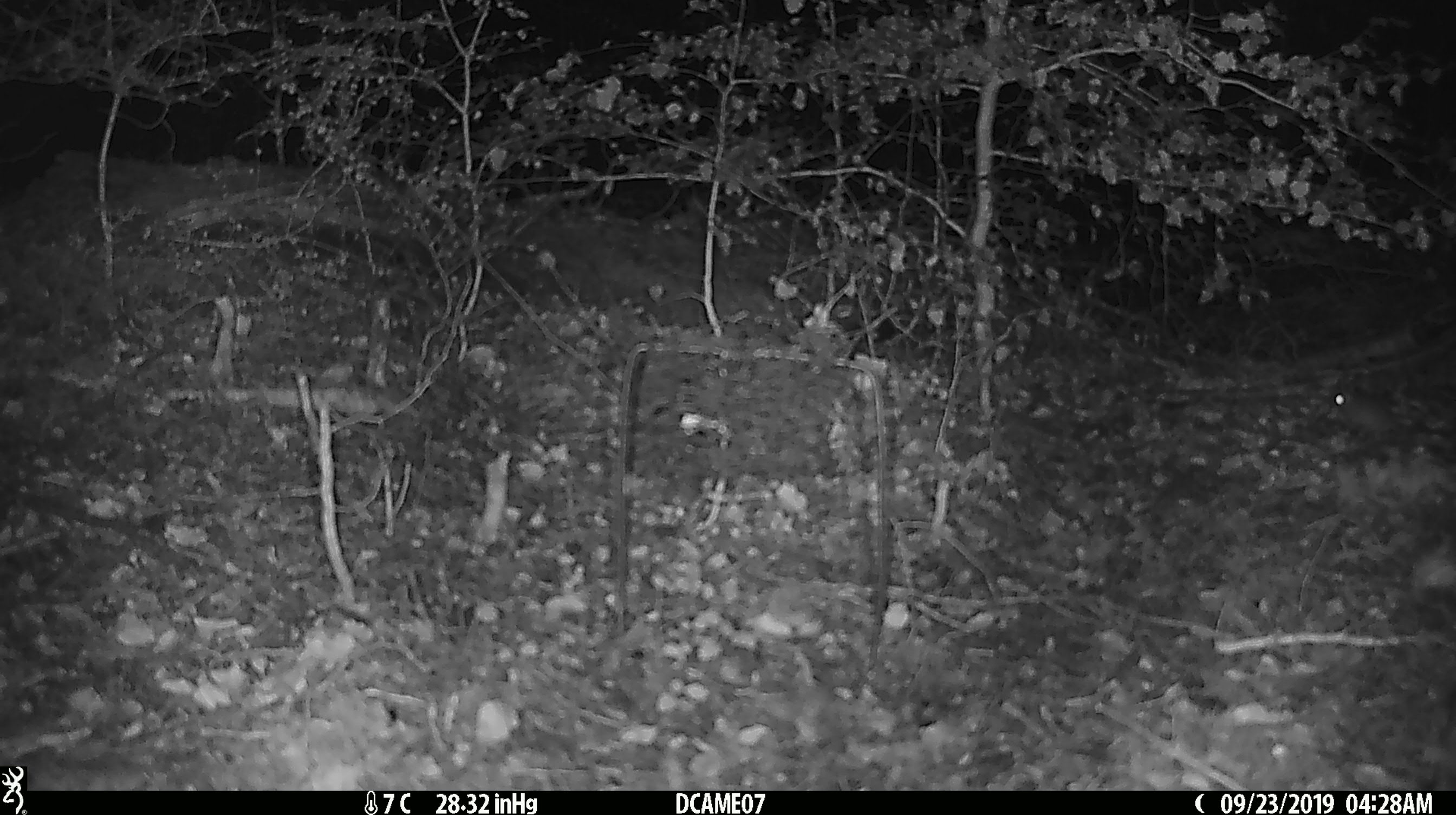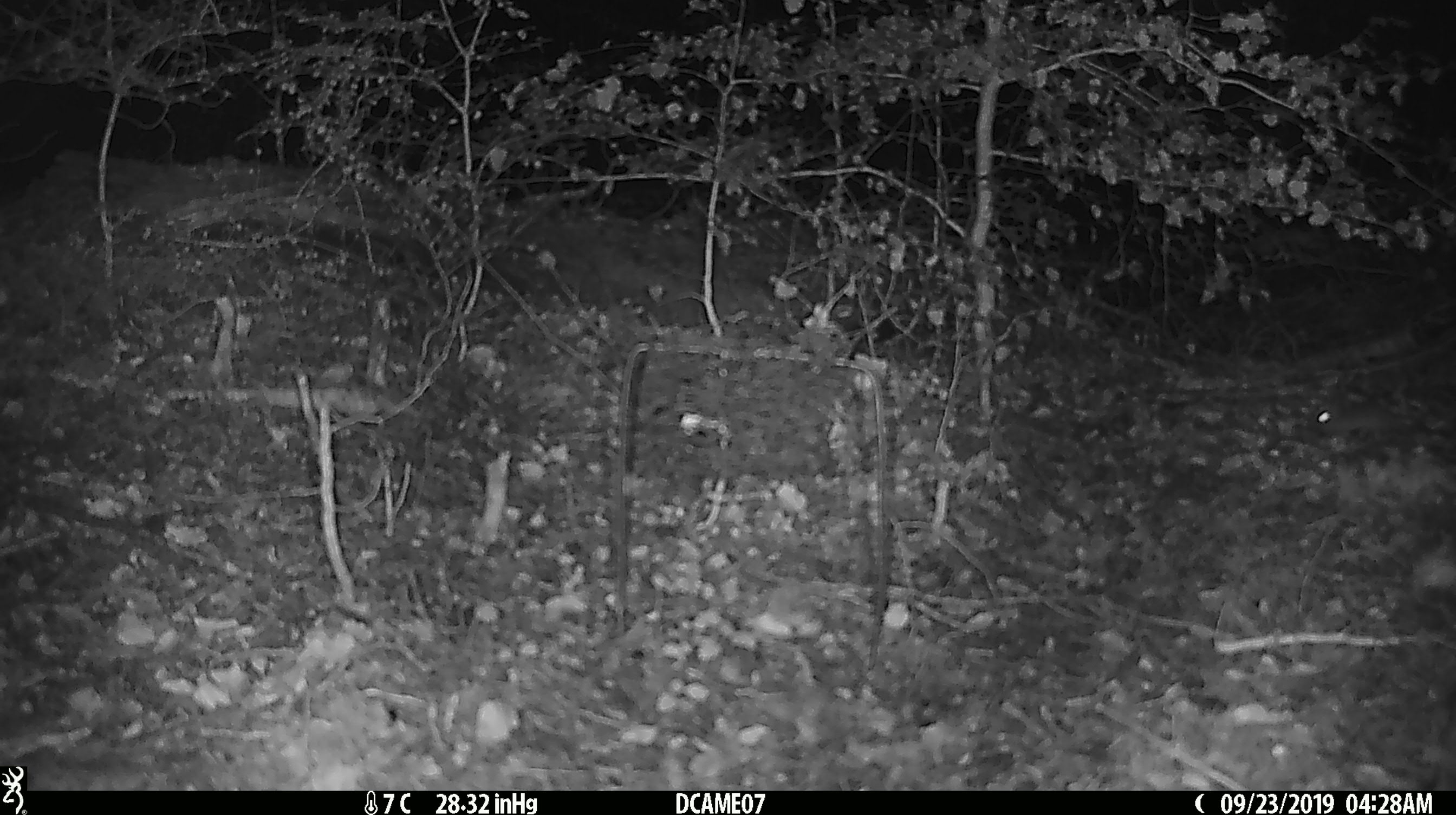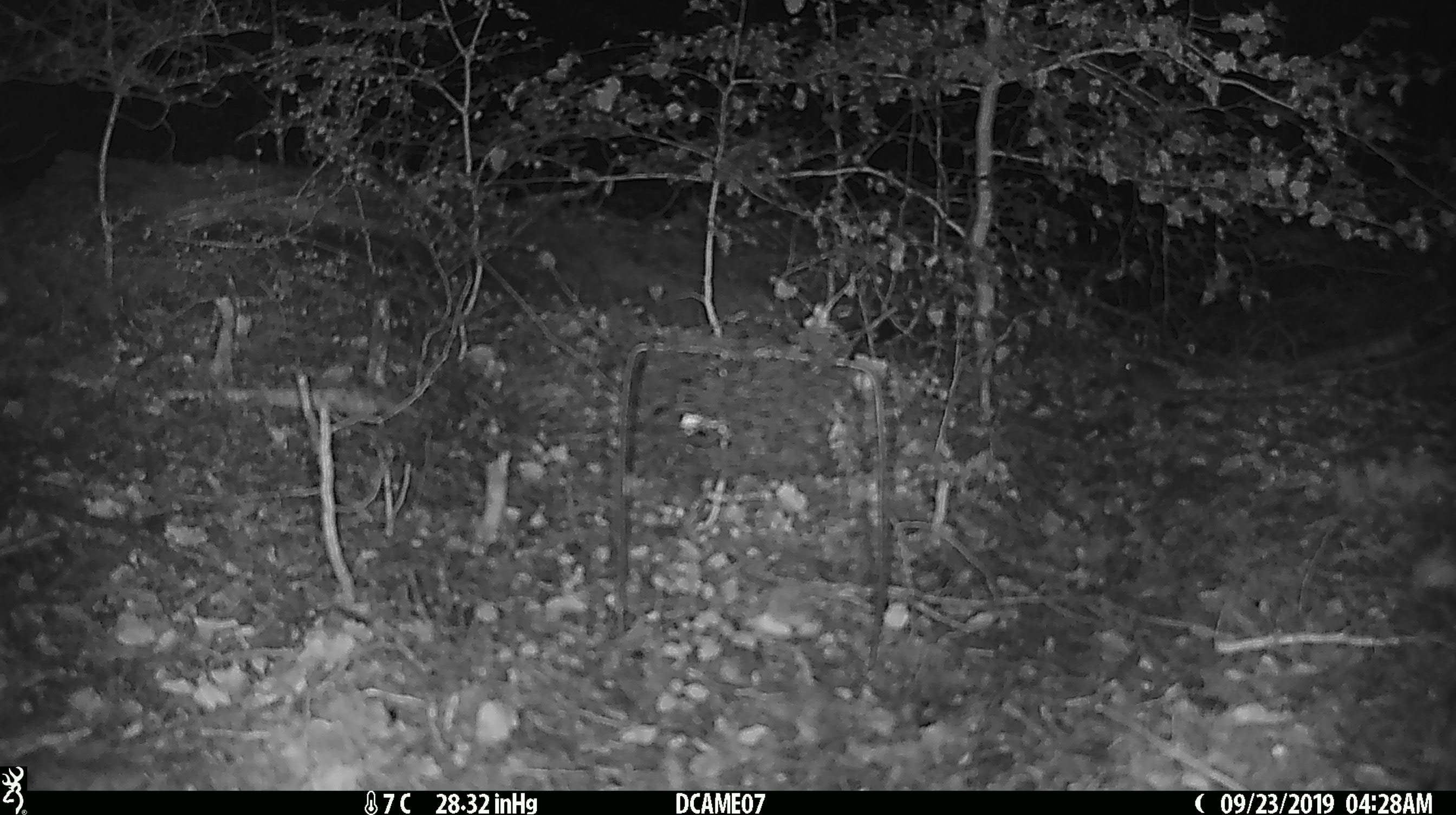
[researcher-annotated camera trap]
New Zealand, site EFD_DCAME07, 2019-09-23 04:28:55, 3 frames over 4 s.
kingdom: Animalia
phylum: Chordata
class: Mammalia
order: Rodentia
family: Muridae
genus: Mus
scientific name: Mus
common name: mouse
Mouse (Mus).